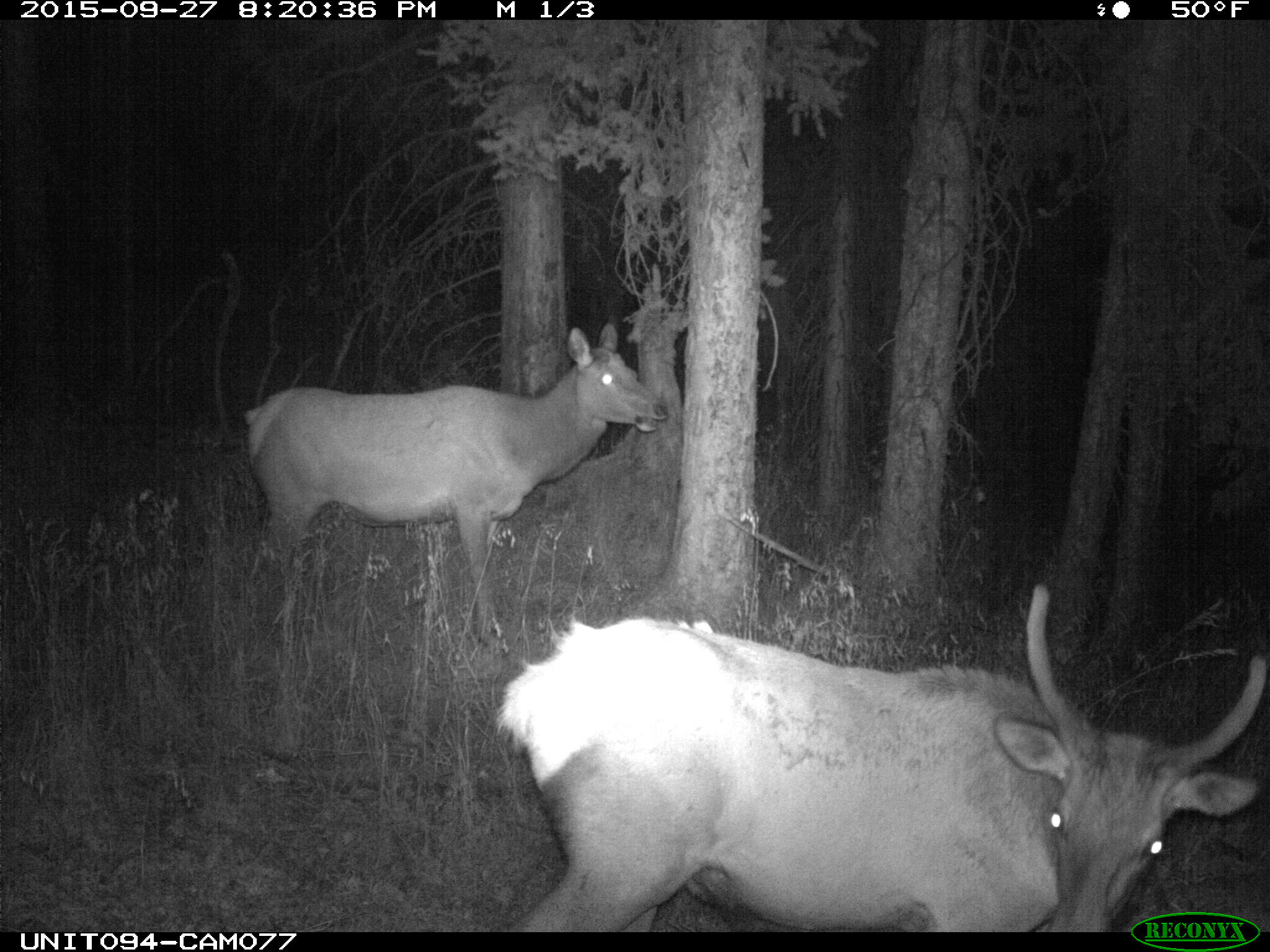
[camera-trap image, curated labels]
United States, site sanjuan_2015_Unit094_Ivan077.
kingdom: Animalia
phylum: Chordata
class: Mammalia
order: Artiodactyla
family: Cervidae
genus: Cervus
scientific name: Cervus elaphus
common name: red deer